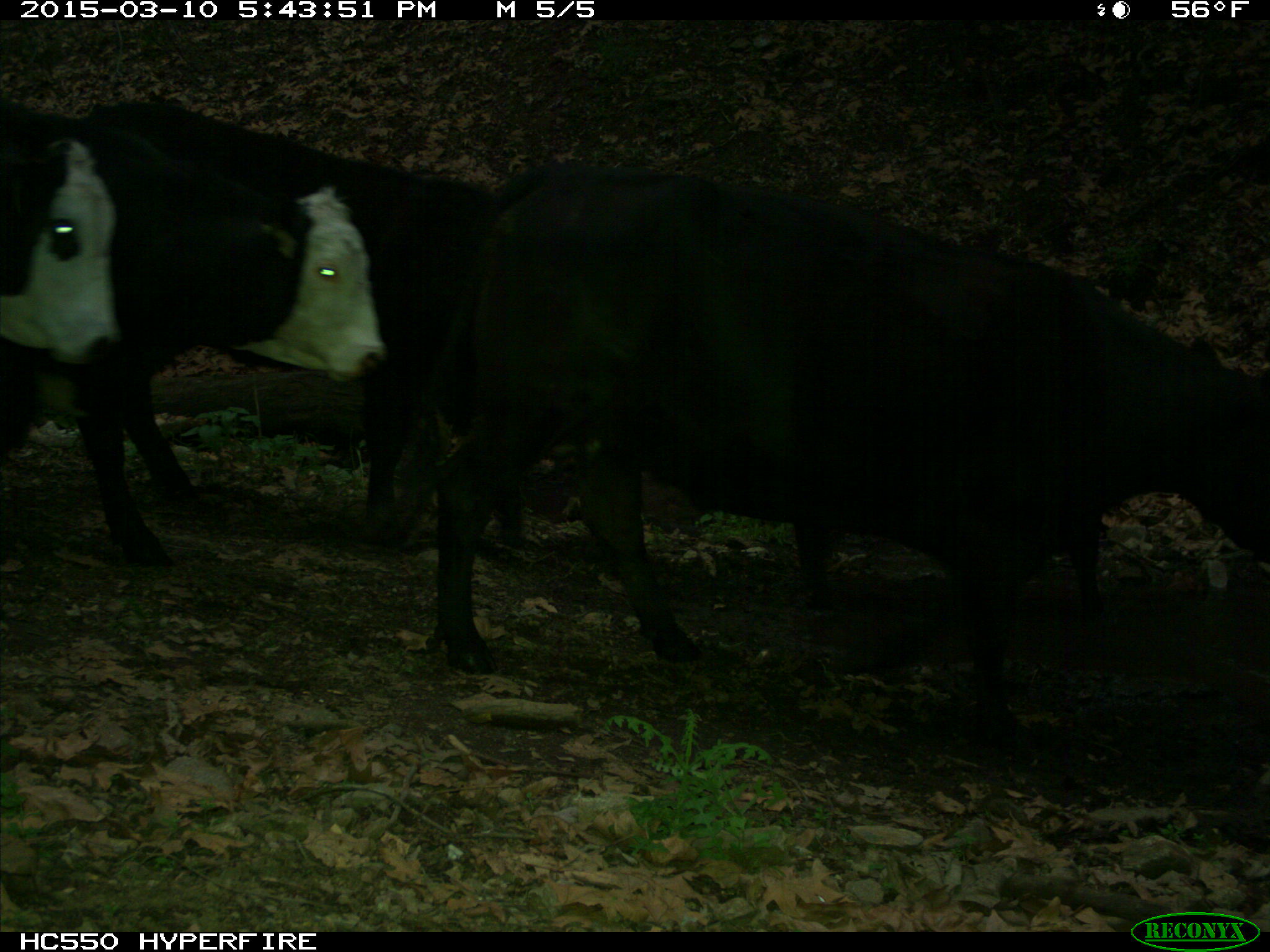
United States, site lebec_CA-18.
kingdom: Animalia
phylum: Chordata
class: Mammalia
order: Artiodactyla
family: Bovidae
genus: Bos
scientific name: Bos taurus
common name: domestic cow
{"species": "Bos taurus (domestic cow)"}